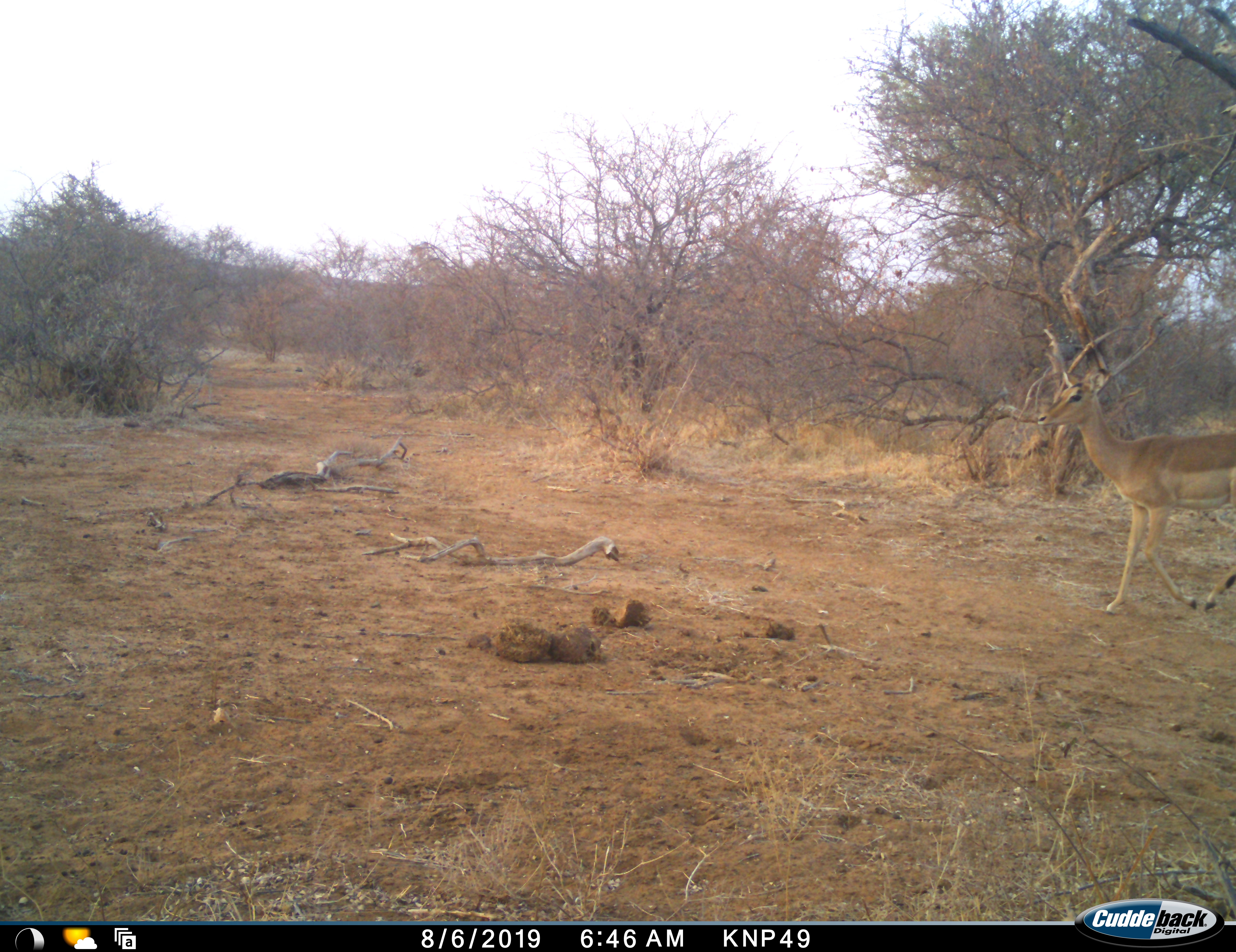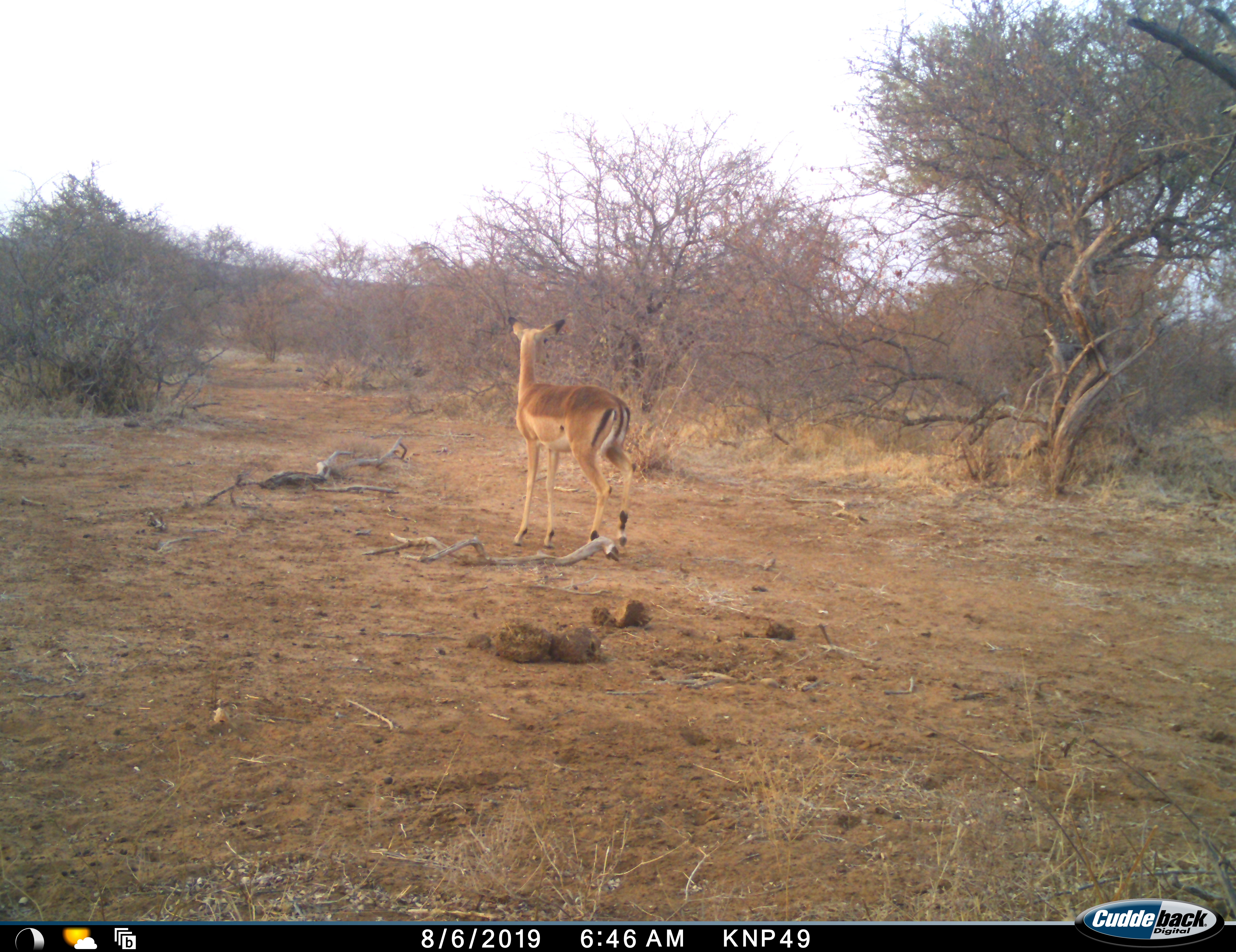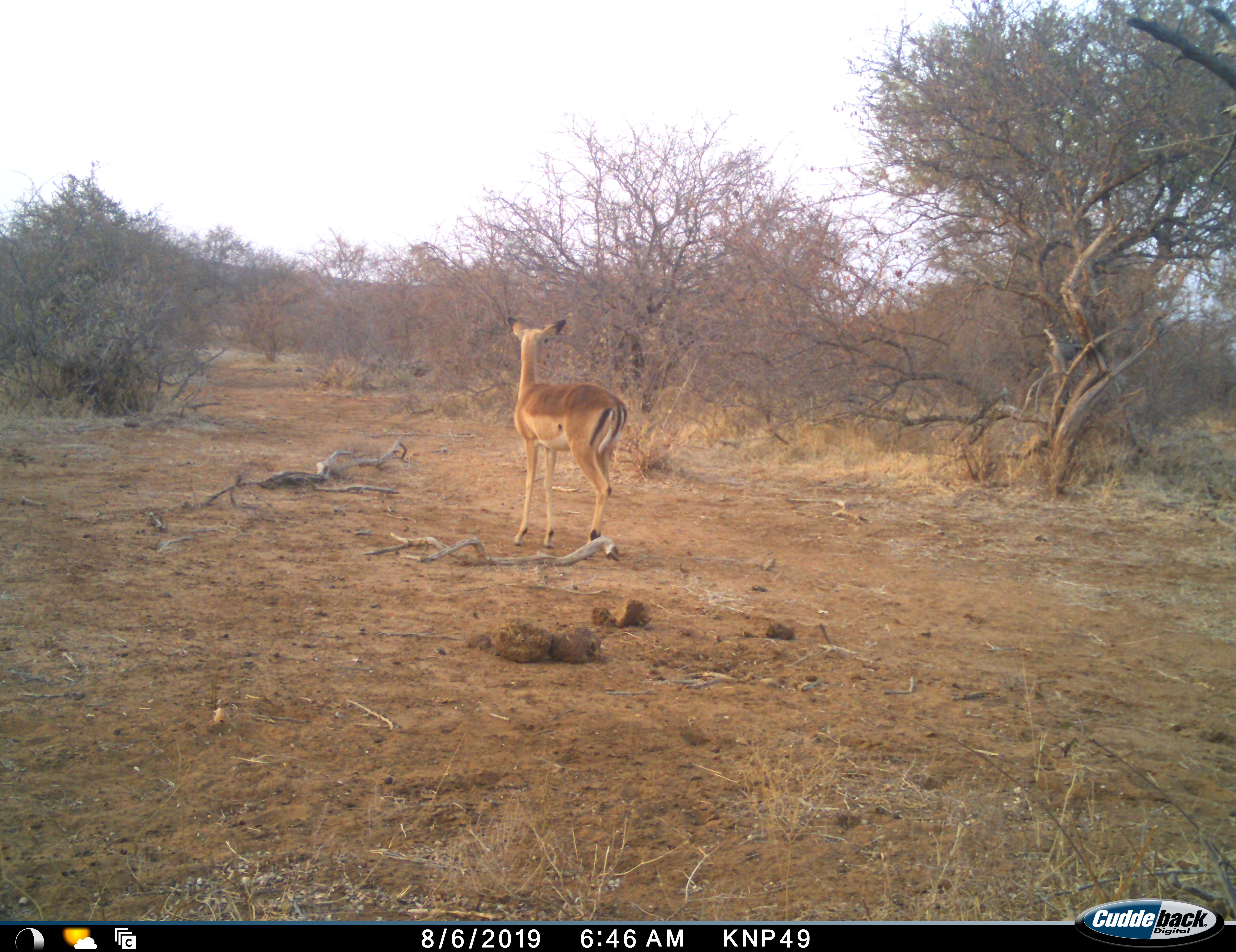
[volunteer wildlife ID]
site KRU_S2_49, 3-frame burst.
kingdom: Animalia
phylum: Chordata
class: Mammalia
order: Artiodactyla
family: Bovidae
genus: Aepyceros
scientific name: Aepyceros melampus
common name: impala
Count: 1.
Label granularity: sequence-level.